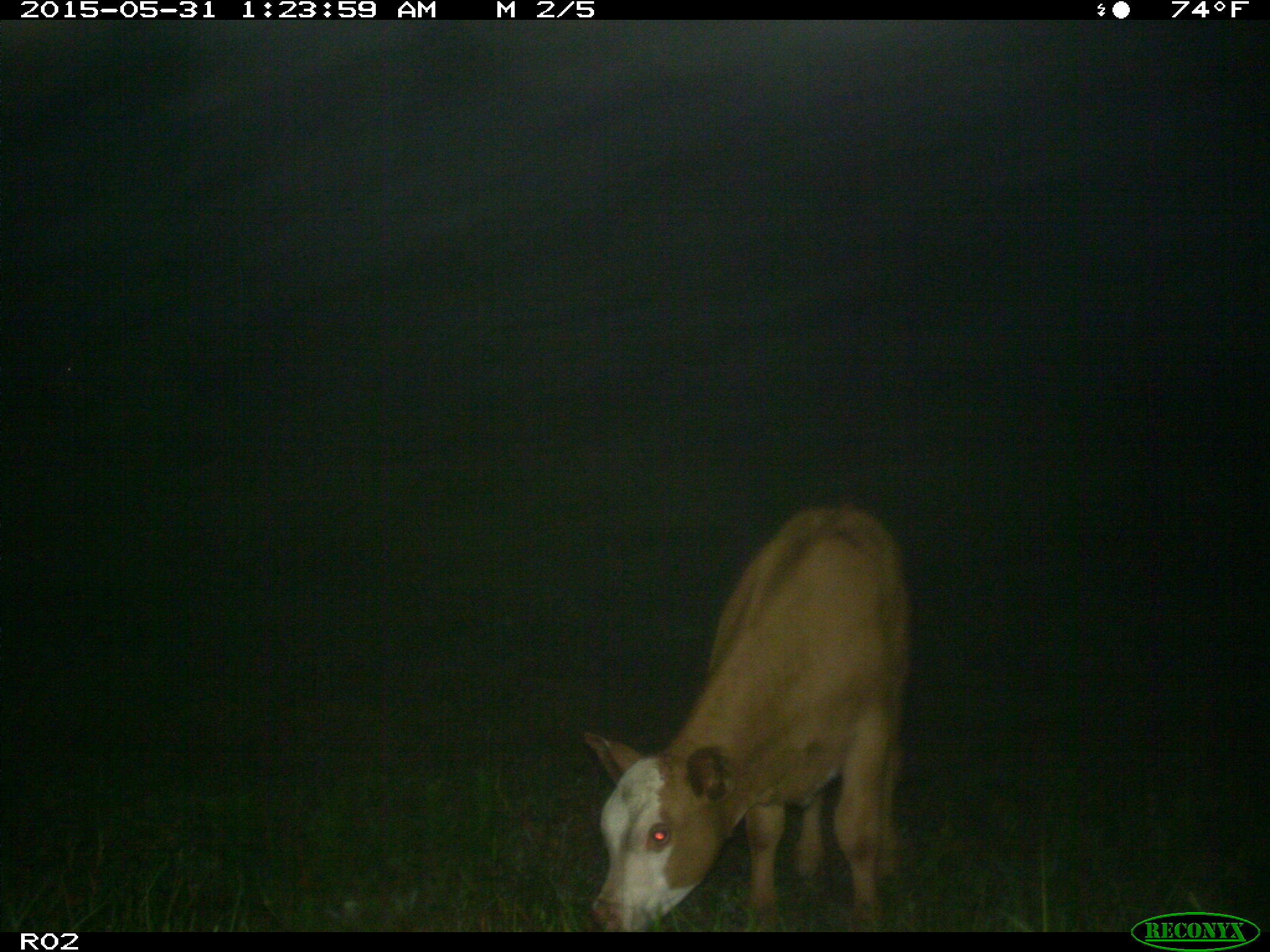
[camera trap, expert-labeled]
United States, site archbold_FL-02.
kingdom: Animalia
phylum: Chordata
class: Mammalia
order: Artiodactyla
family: Bovidae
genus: Bos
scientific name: Bos taurus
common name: domestic cow